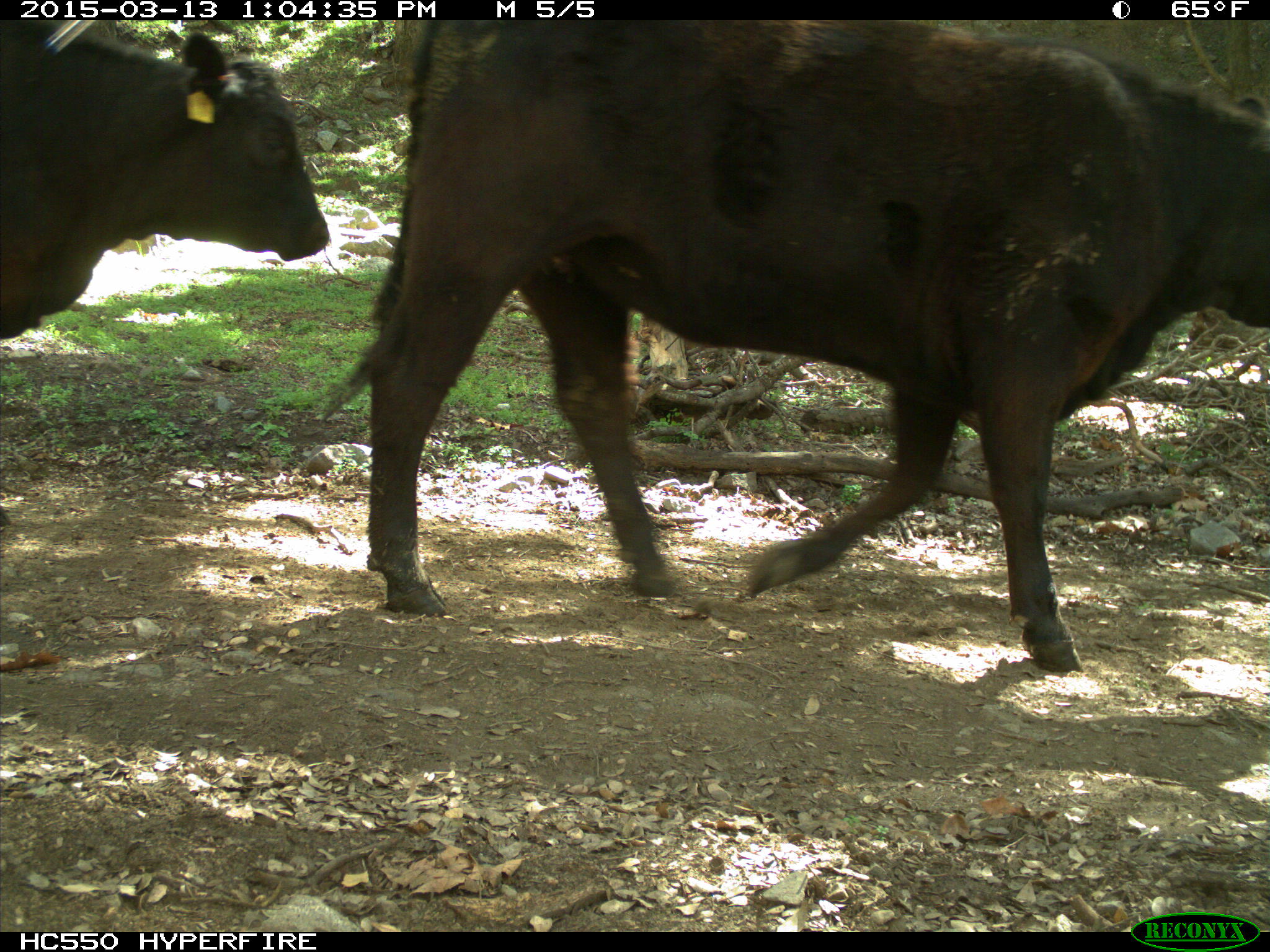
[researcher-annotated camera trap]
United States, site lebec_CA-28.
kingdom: Animalia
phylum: Chordata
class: Mammalia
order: Artiodactyla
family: Bovidae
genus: Bos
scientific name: Bos taurus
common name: domestic cow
Bos taurus (domestic cow).